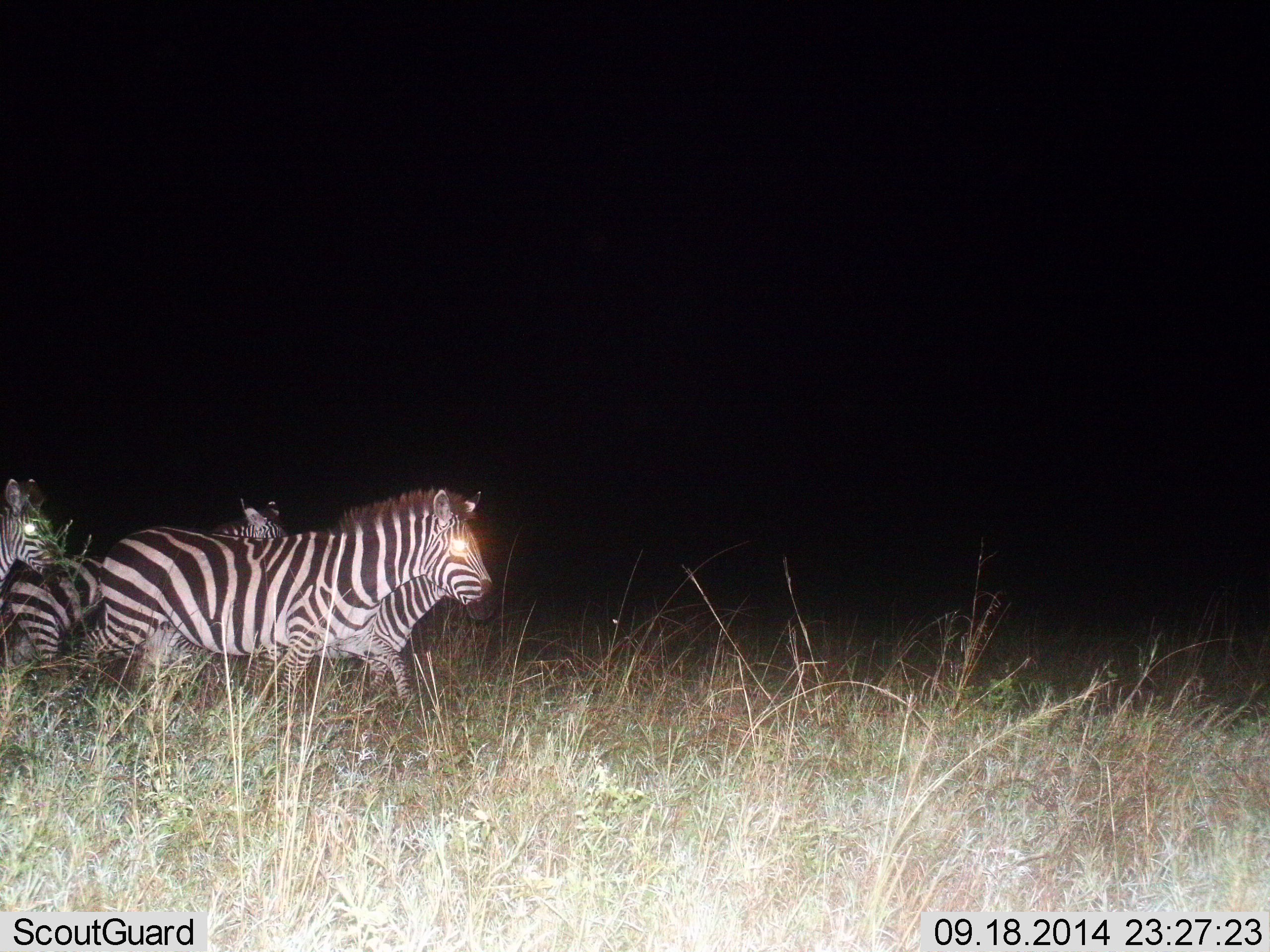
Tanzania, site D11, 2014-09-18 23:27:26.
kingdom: Animalia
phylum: Chordata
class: Mammalia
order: Perissodactyla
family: Equidae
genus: Equus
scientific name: Equus quagga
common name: plains zebra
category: zebra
Zebra (plains zebra) (Equus quagga), count 4. Behavior (volunteer vote fractions): standing 18%, resting 9%, moving 82%, interacting 9%. Young present (vote fraction): 18%. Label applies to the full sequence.